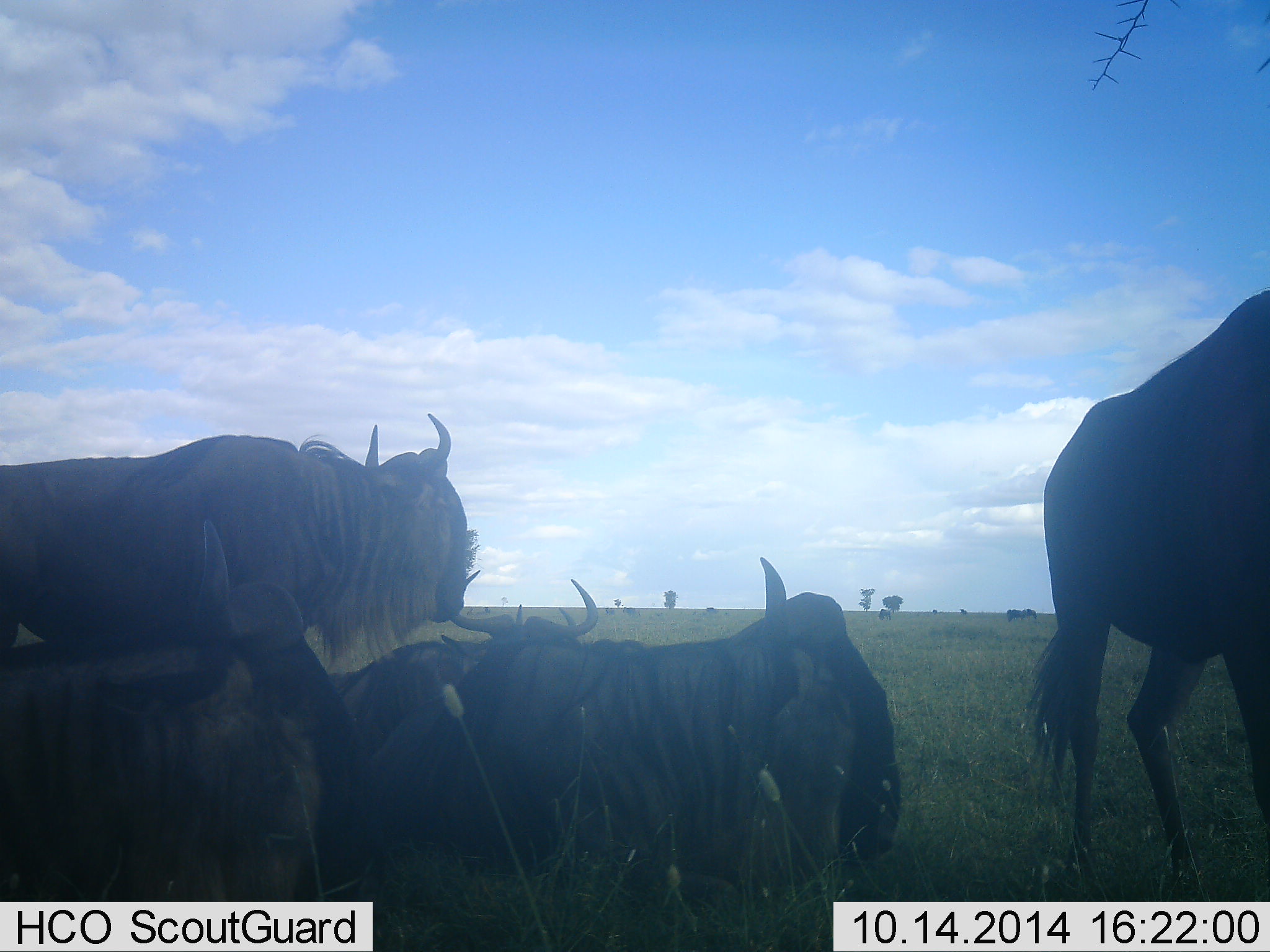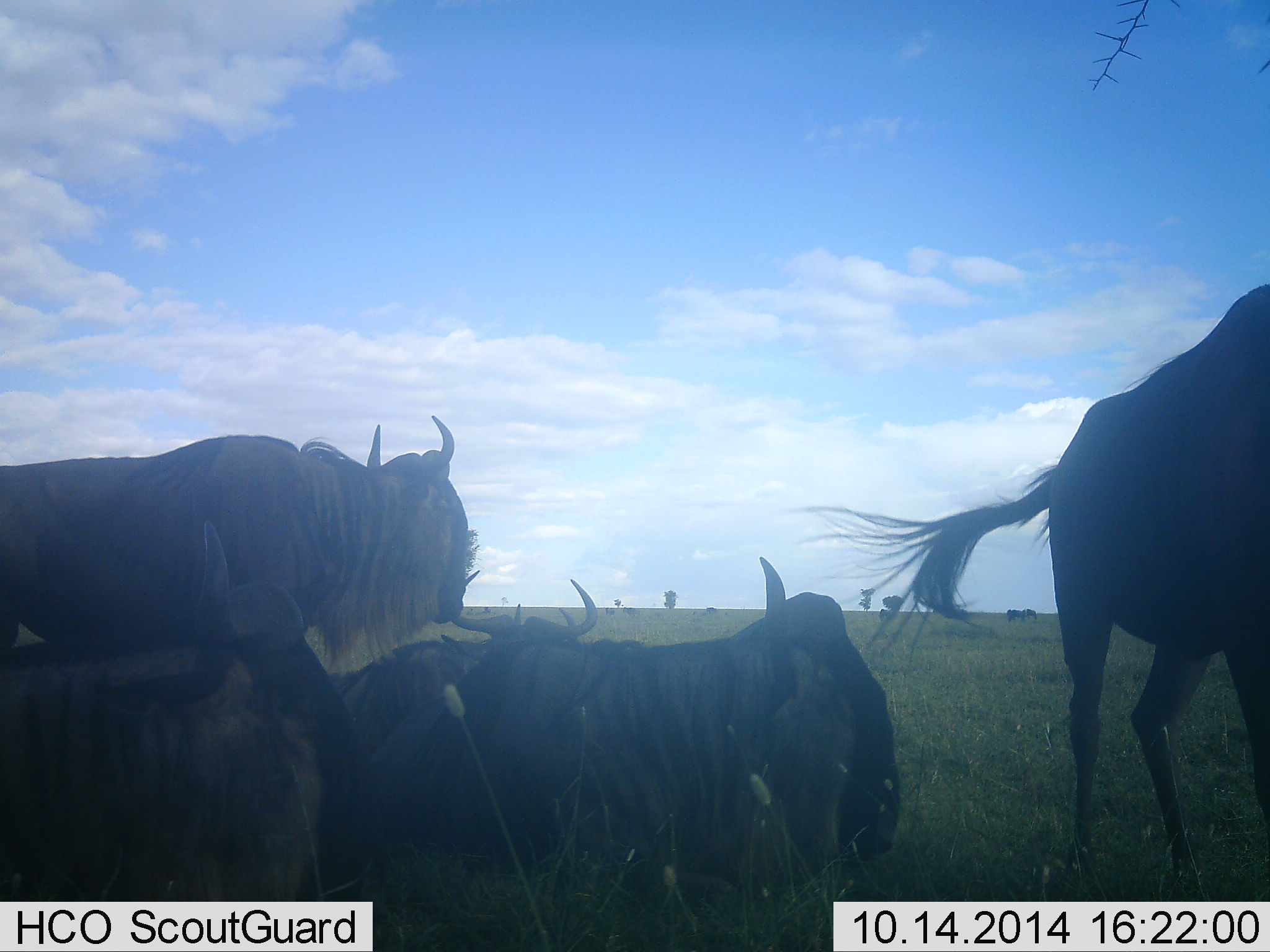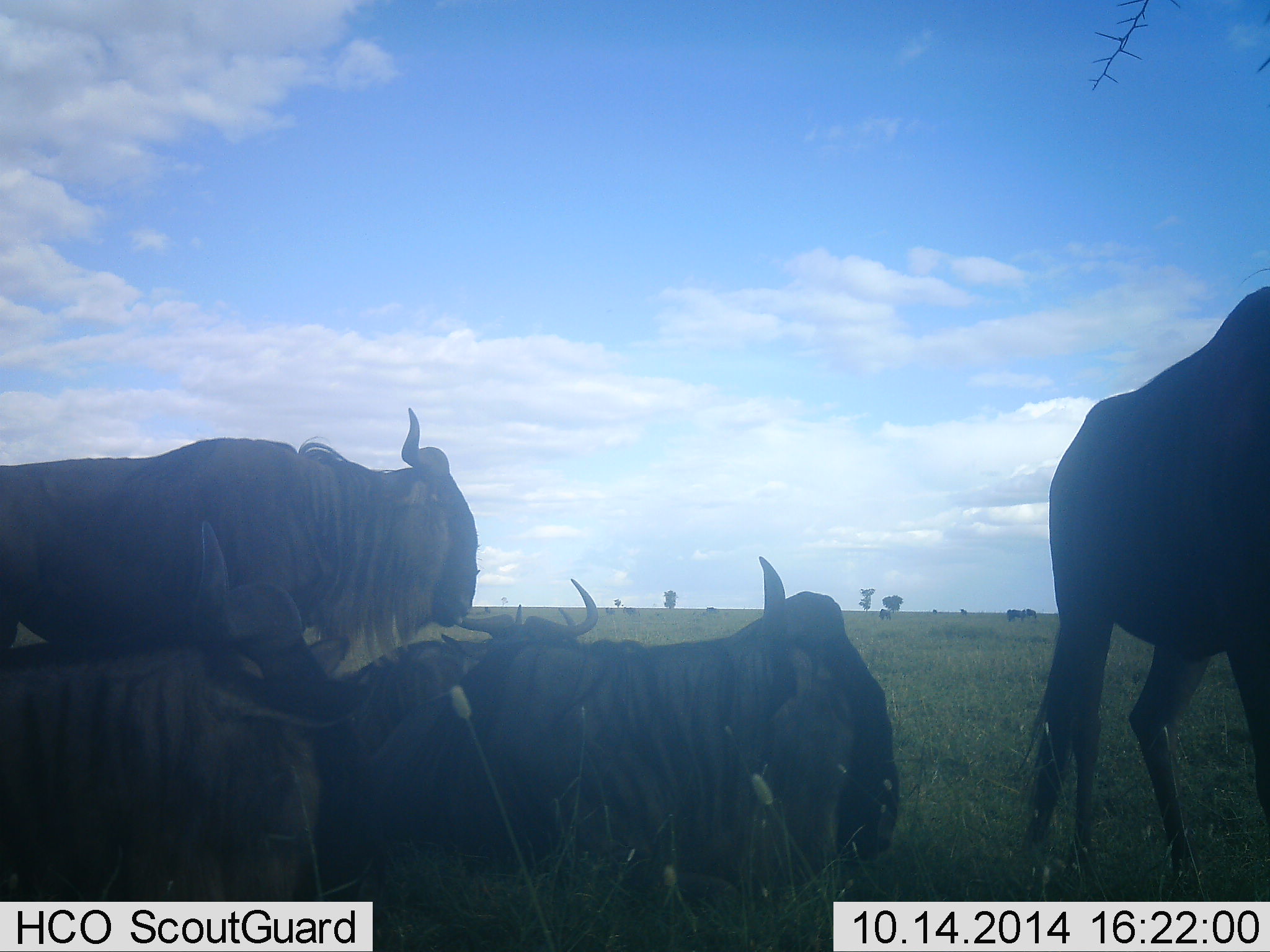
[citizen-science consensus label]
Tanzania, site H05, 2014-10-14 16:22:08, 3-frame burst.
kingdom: Animalia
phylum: Chordata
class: Mammalia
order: Artiodactyla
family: Bovidae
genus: Connochaetes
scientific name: Connochaetes taurinus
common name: blue wildebeest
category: wildebeest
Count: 5.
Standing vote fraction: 50%.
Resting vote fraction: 100%.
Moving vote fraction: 10%.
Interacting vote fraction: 0%.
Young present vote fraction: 0%.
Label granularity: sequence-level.